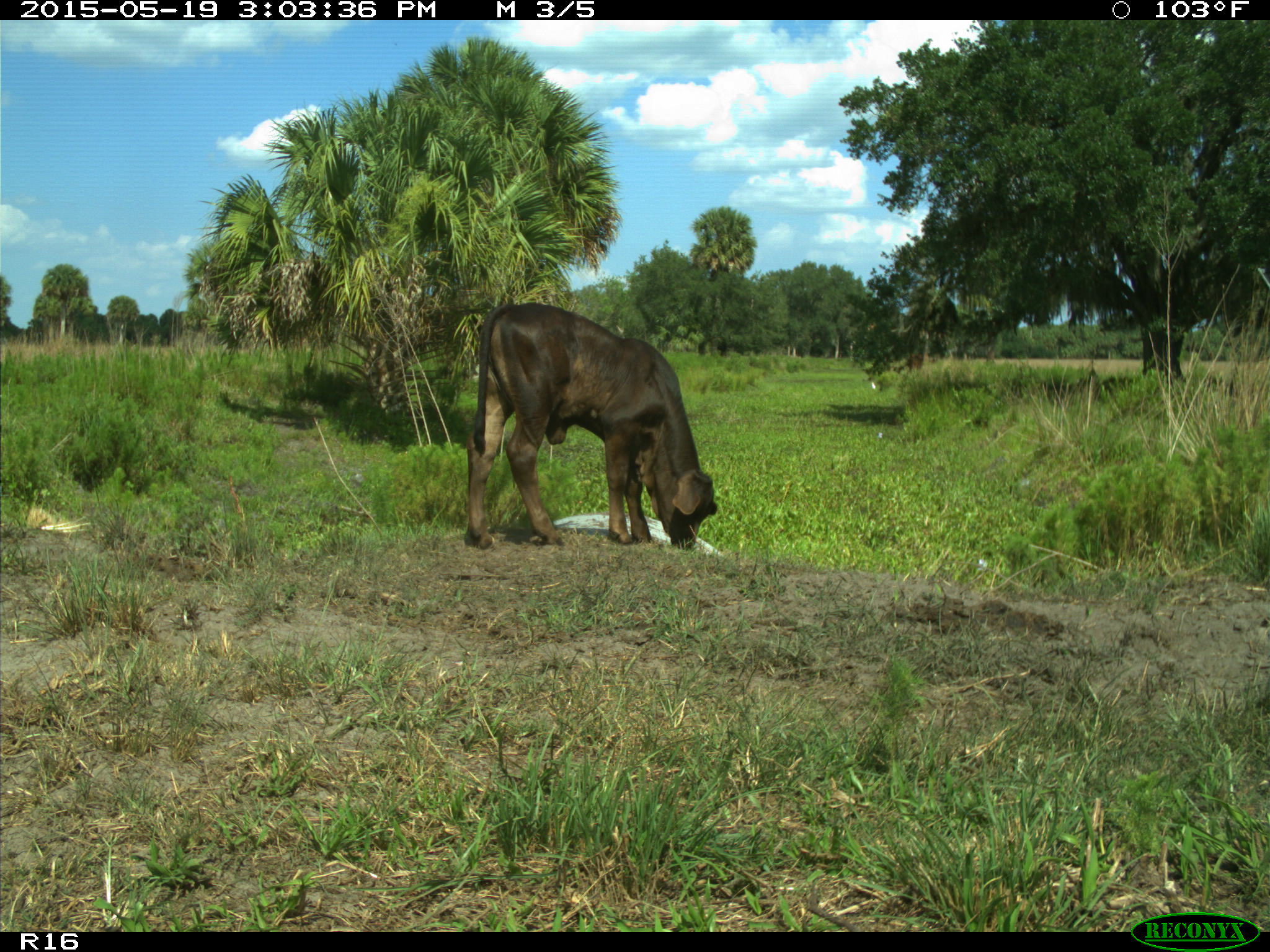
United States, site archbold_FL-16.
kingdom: Animalia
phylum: Chordata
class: Mammalia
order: Artiodactyla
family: Bovidae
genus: Bos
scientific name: Bos taurus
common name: domestic cow